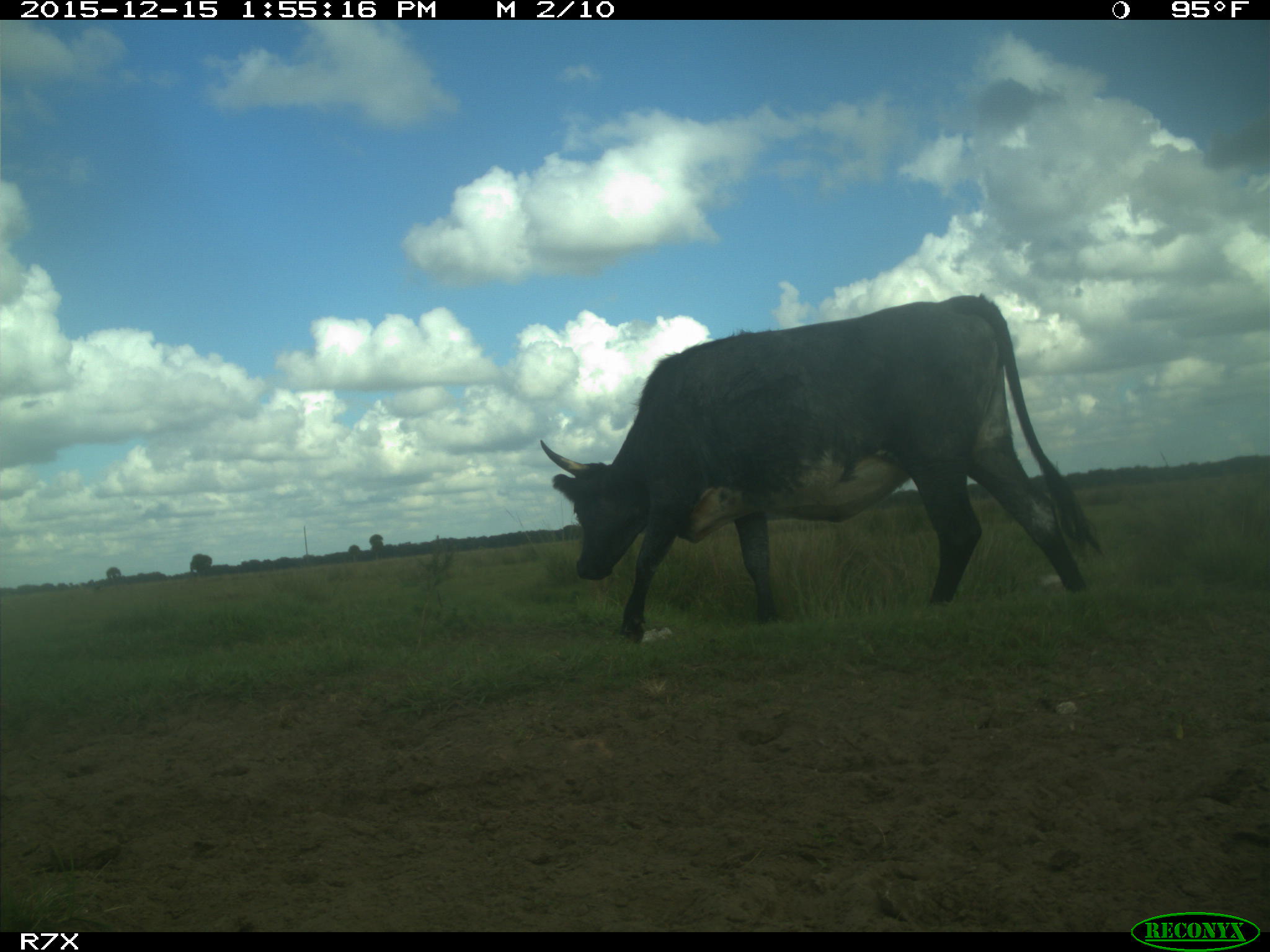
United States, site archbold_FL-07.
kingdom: Animalia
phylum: Chordata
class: Mammalia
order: Artiodactyla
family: Bovidae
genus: Bos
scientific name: Bos taurus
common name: domestic cow